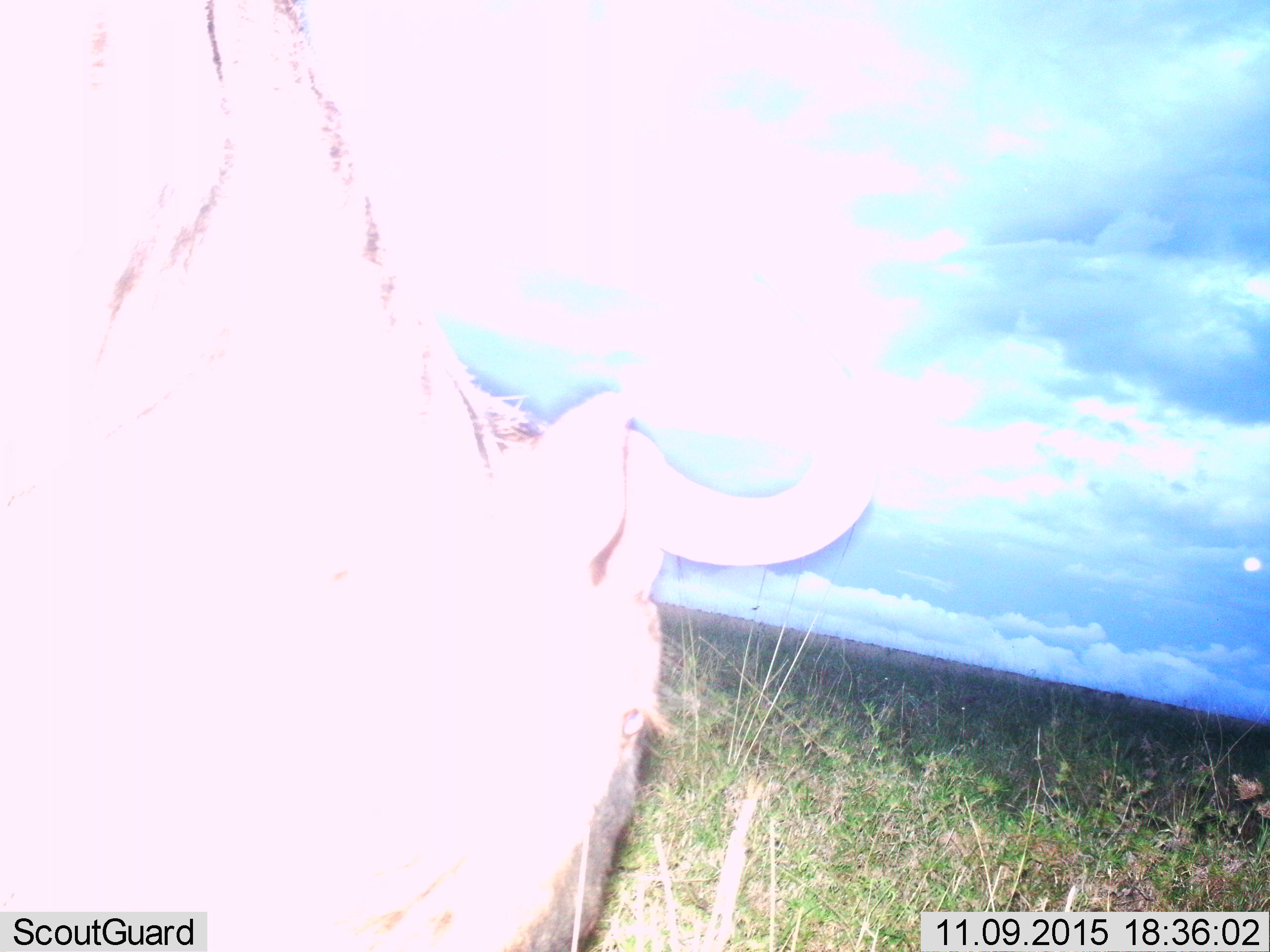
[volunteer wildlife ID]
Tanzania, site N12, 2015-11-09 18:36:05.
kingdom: Animalia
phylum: Chordata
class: Mammalia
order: Artiodactyla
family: Bovidae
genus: Connochaetes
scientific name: Connochaetes taurinus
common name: blue wildebeest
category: wildebeest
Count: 1.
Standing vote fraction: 60%.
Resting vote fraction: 0%.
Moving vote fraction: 20%.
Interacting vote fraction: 0%.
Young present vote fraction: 0%.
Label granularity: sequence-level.